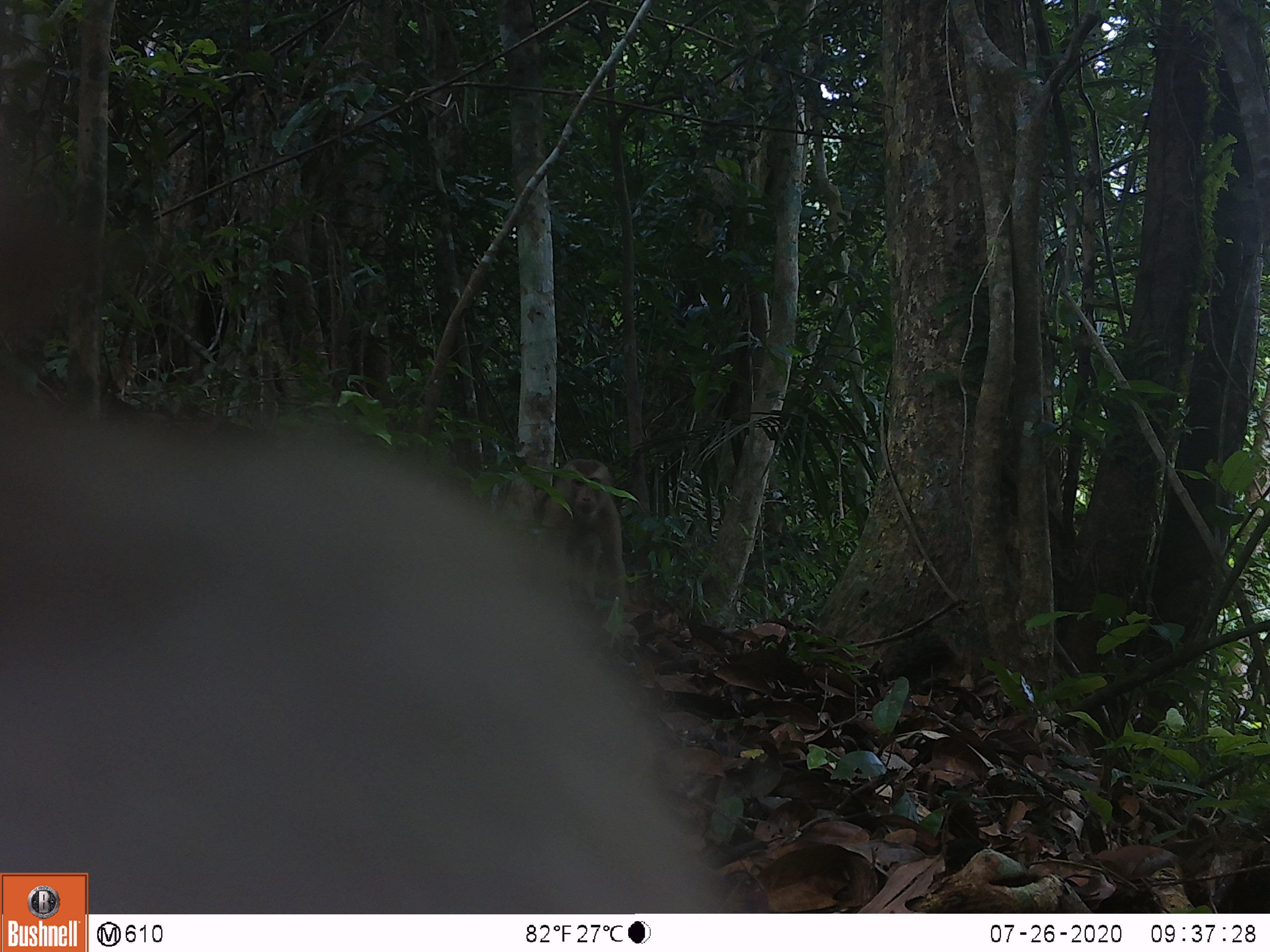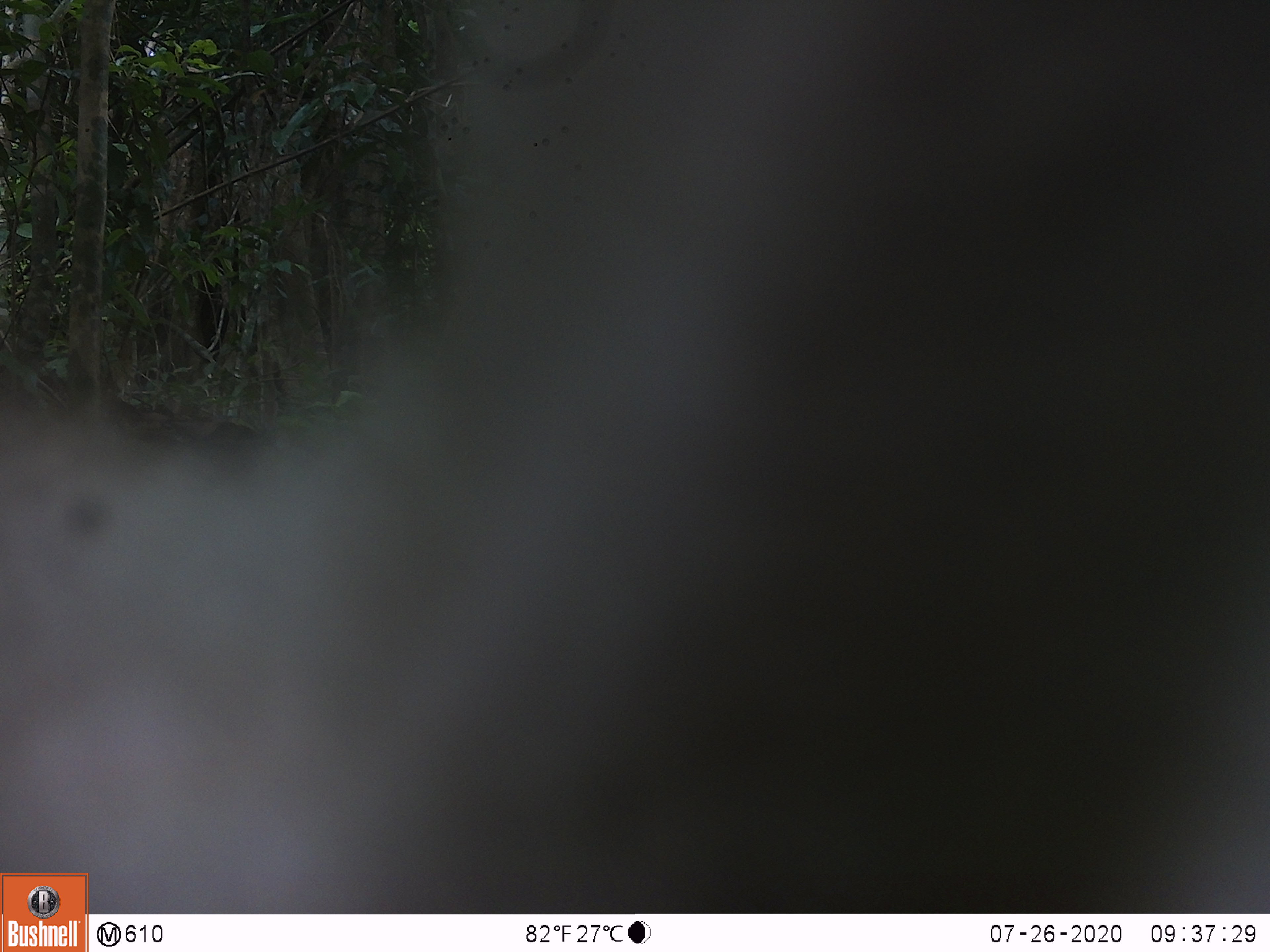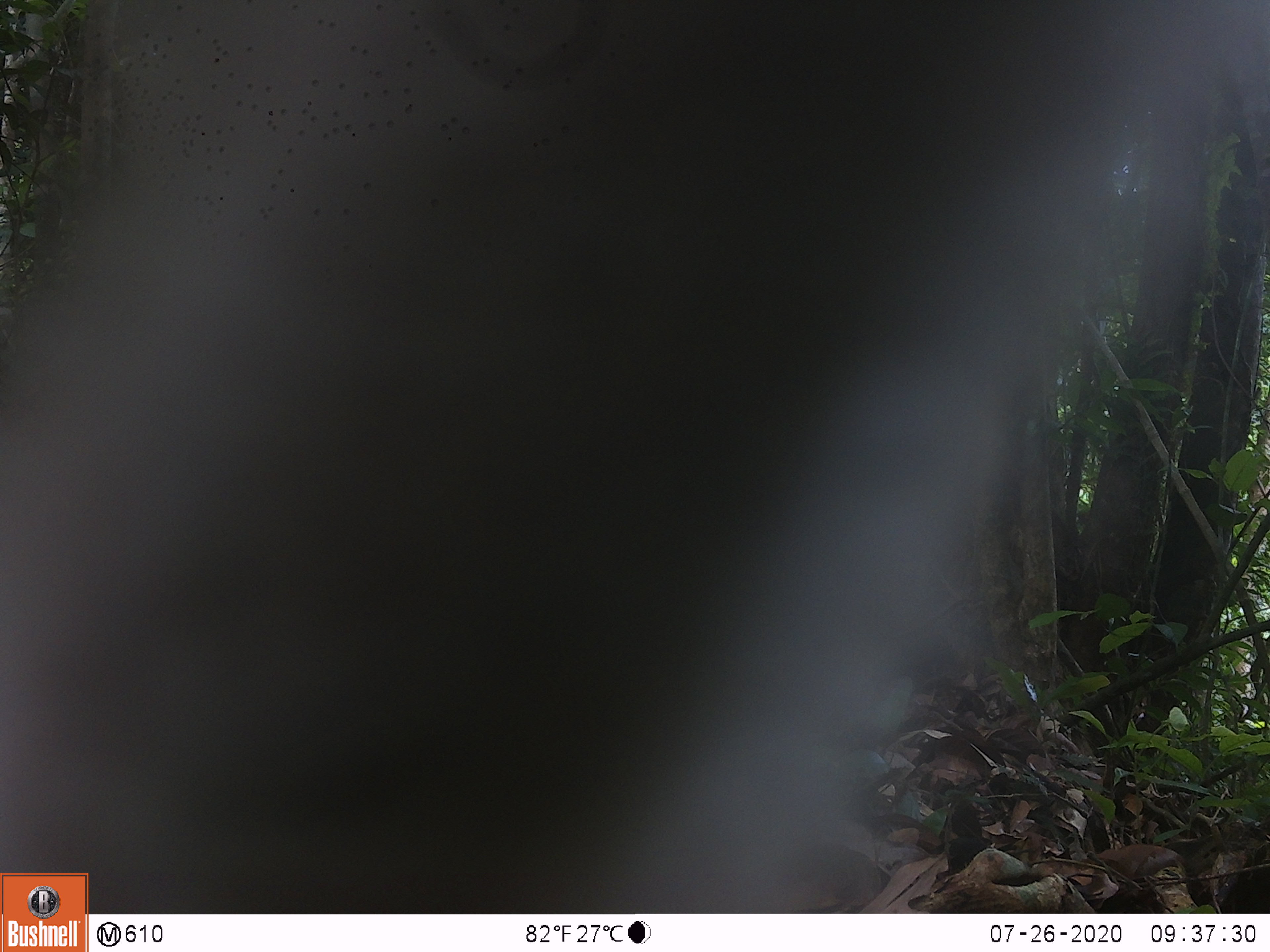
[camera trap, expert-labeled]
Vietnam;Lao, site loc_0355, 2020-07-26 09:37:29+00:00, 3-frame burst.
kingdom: Animalia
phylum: Chordata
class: Mammalia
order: Primates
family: Cercopithecidae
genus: Macaca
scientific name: Macaca nemestrina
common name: pig-tailed macaque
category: pig tailed macaque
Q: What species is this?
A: Pig tailed macaque (pig-tailed macaque) (Macaca nemestrina).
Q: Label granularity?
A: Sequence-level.